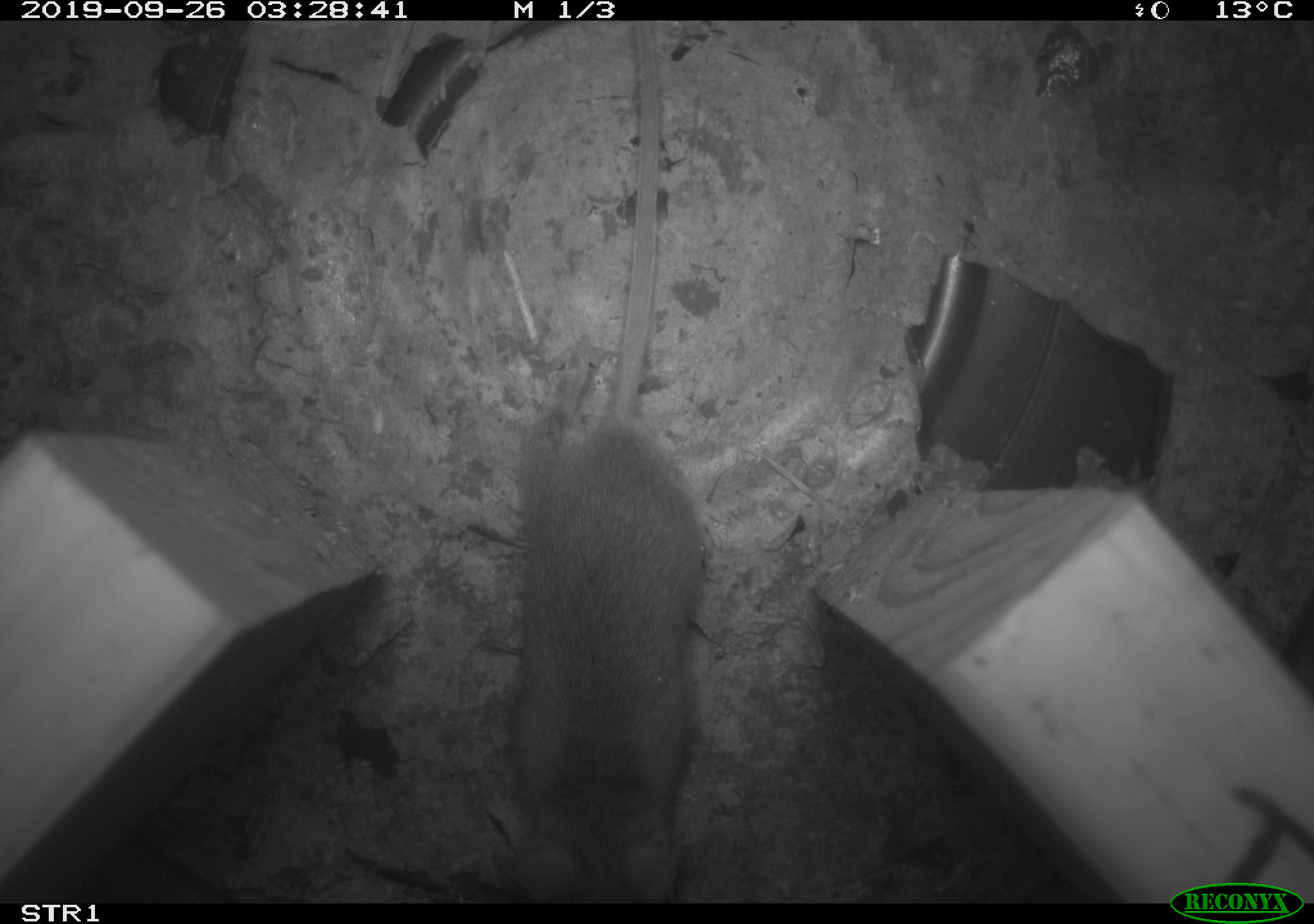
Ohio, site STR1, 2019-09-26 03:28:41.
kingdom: Animalia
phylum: Chordata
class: Mammalia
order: Rodentia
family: Cricetidae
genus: Peromyscus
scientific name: Peromyscus leucopus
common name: white-footed mouse